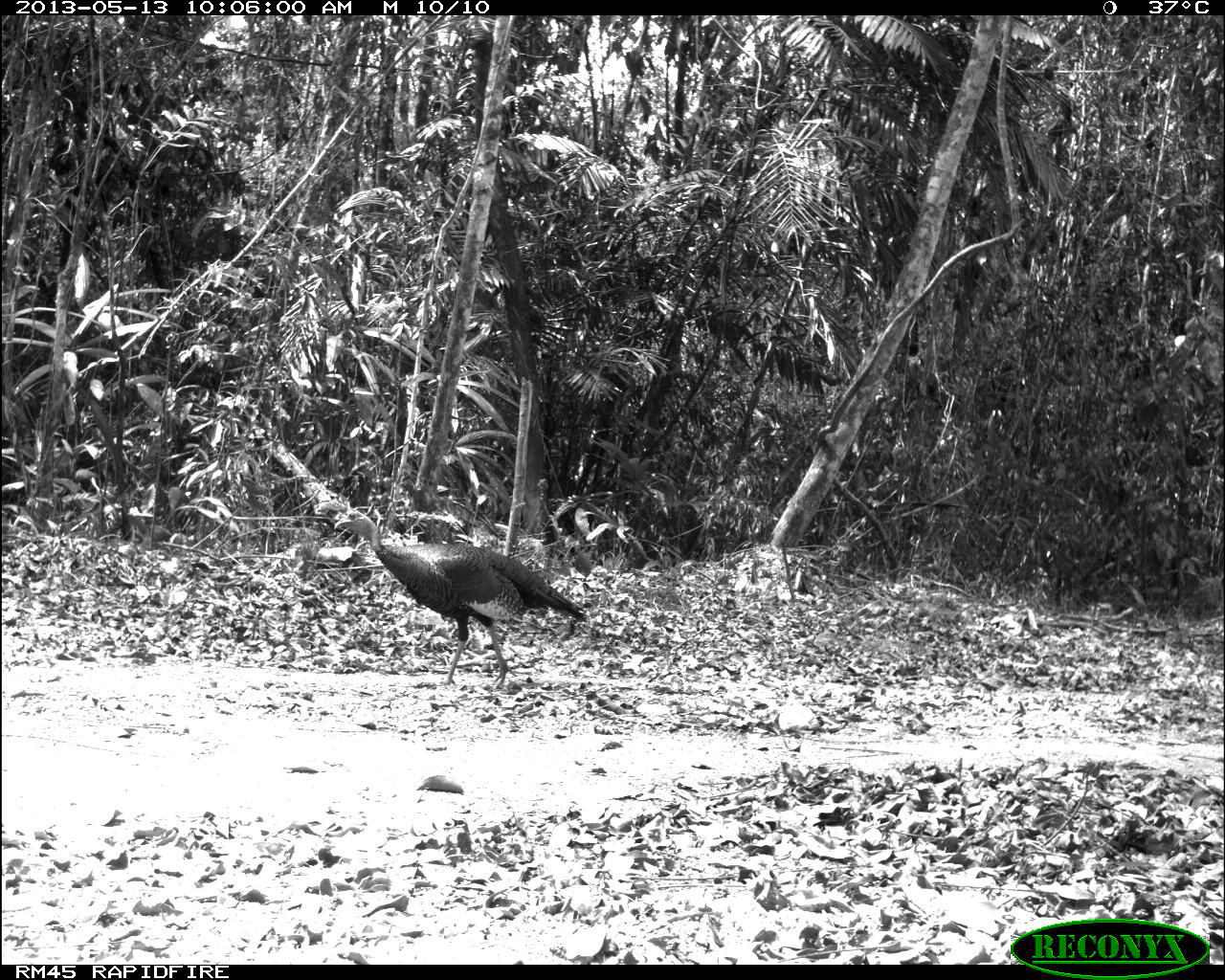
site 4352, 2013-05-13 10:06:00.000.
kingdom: Animalia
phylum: Chordata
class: Aves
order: Galliformes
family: Phasianidae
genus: Meleagris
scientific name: Meleagris ocellata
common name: ocellated turkey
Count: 4.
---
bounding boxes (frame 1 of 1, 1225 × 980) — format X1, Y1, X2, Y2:
meleagris ocellata: 332, 508, 588, 688